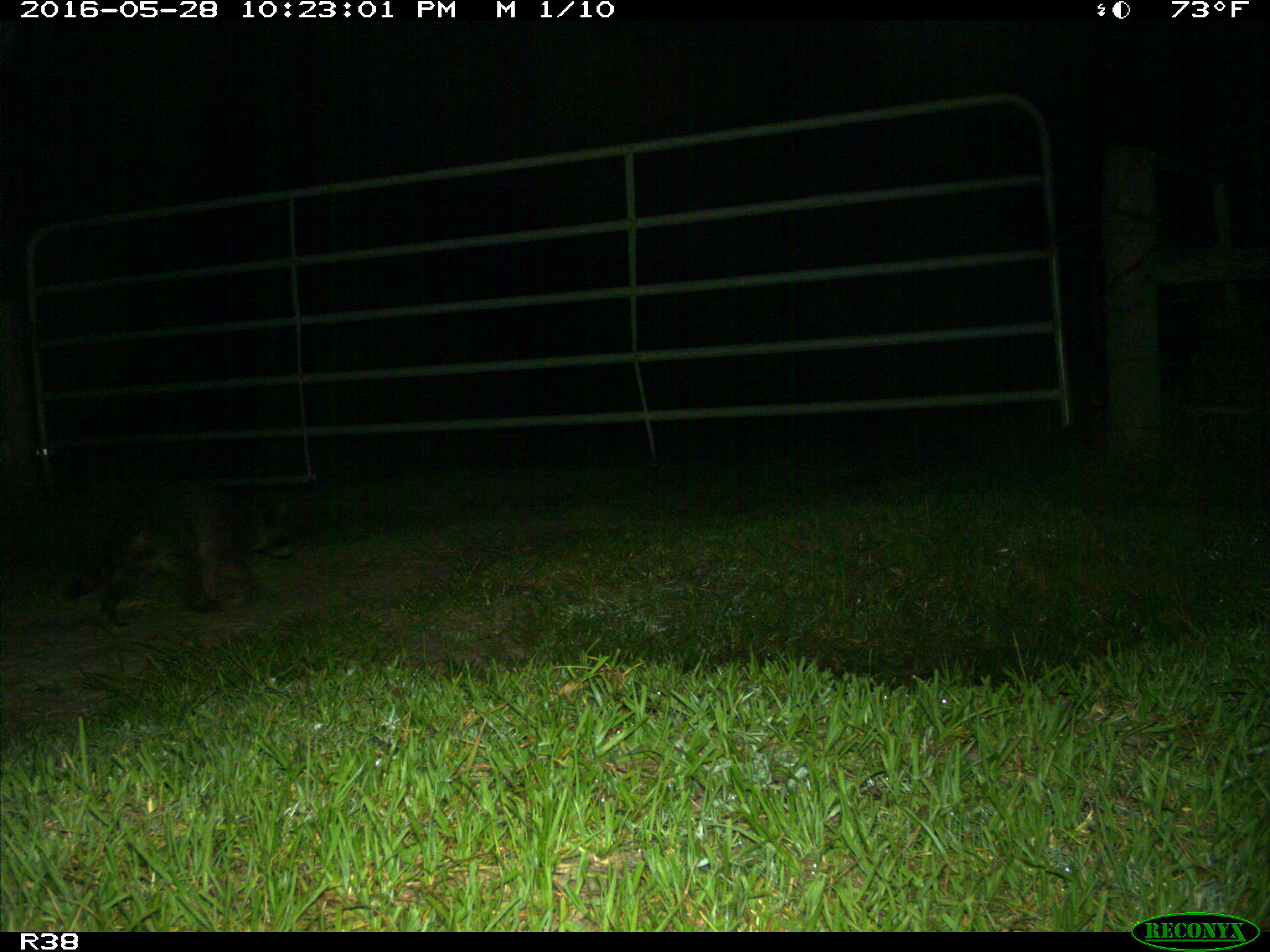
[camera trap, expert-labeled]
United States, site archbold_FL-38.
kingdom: Animalia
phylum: Chordata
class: Mammalia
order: Carnivora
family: Procyonidae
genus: Procyon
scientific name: Procyon lotor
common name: common raccoon